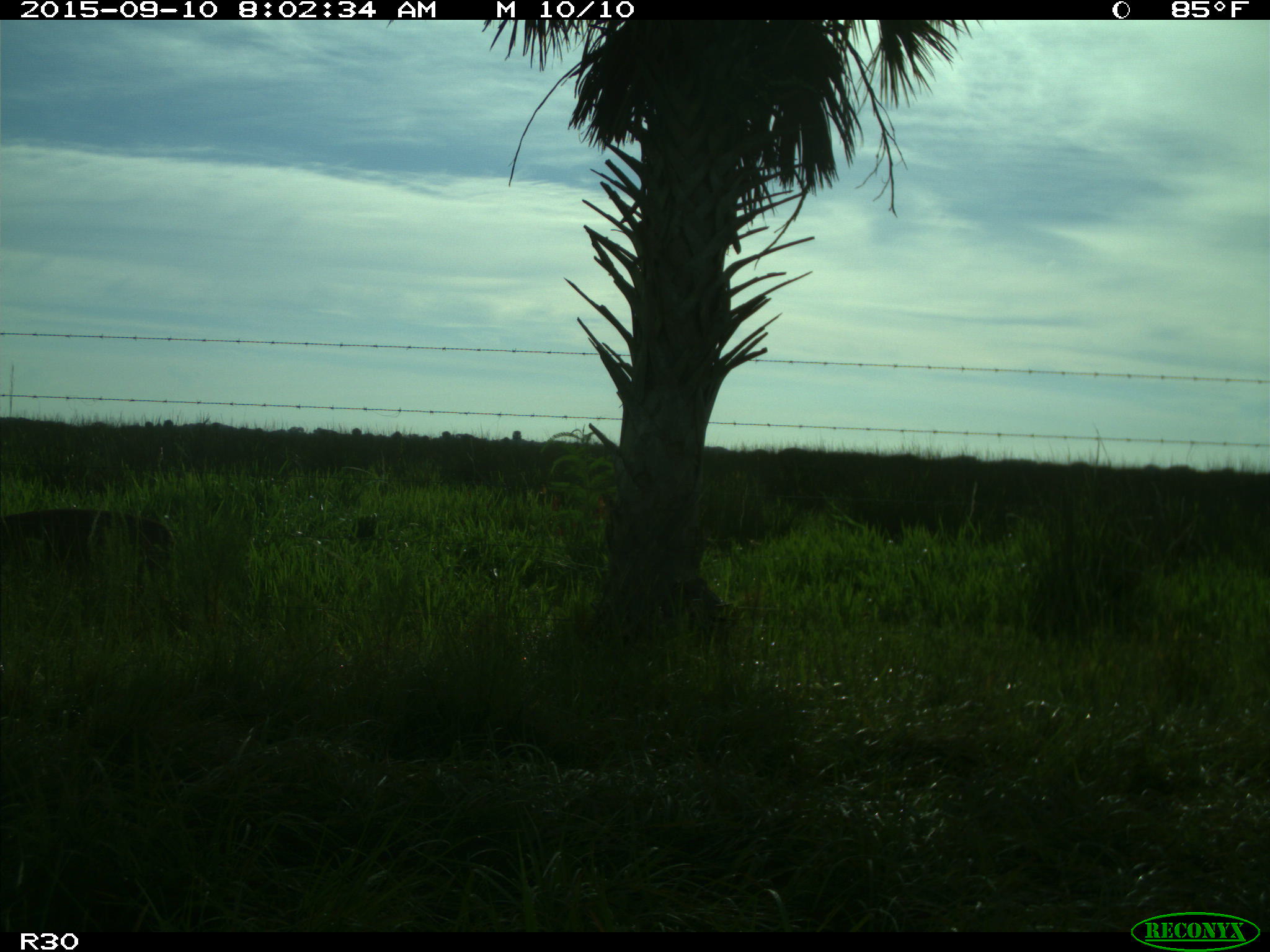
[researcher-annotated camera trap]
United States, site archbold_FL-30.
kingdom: Animalia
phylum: Chordata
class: Mammalia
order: Artiodactyla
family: Cervidae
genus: Odocoileus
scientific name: Odocoileus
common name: deer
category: unidentified deer